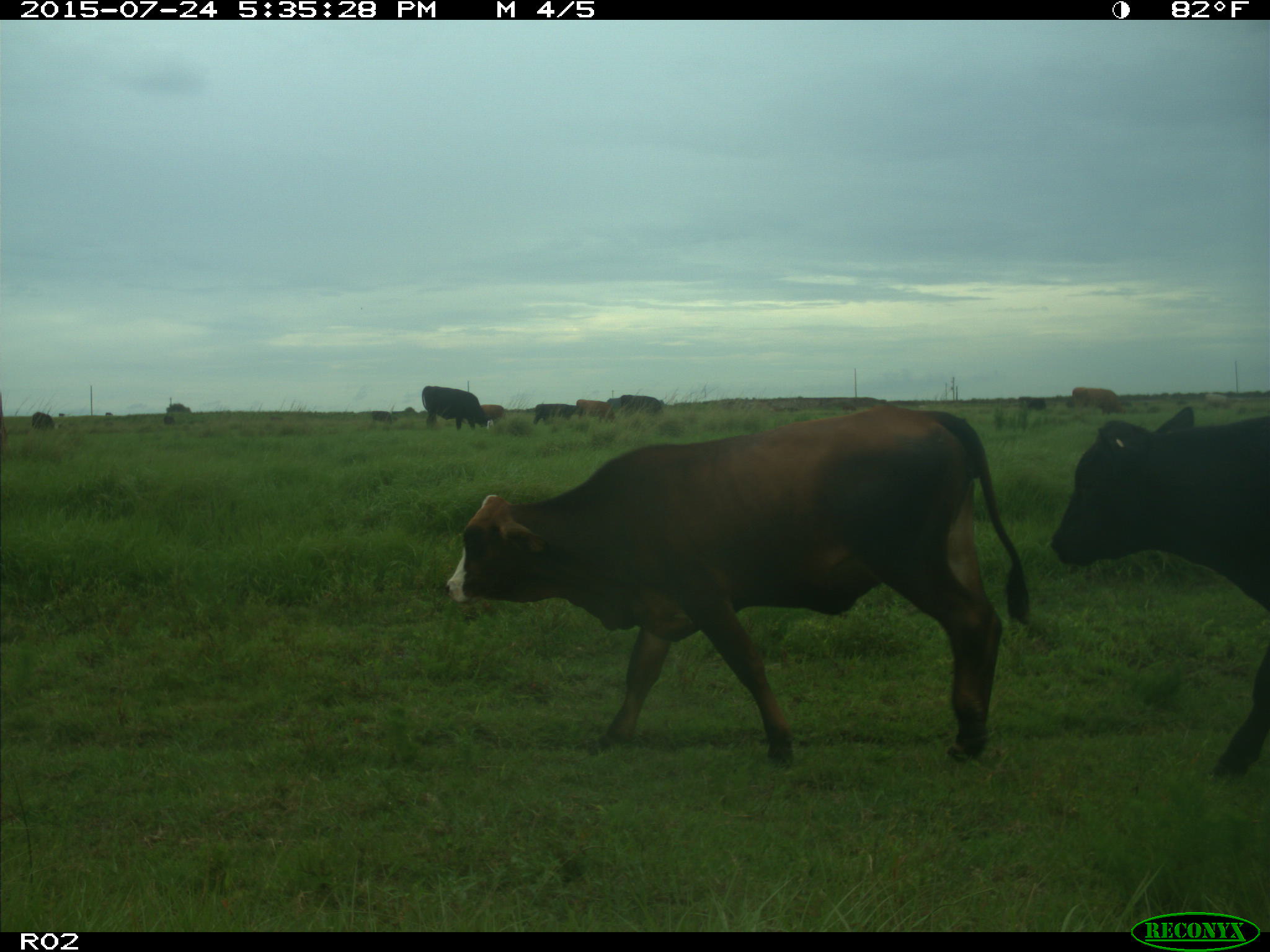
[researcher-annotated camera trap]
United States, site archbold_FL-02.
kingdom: Animalia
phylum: Chordata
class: Mammalia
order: Artiodactyla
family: Bovidae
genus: Bos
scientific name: Bos taurus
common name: domestic cow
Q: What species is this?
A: Bos taurus (domestic cow).